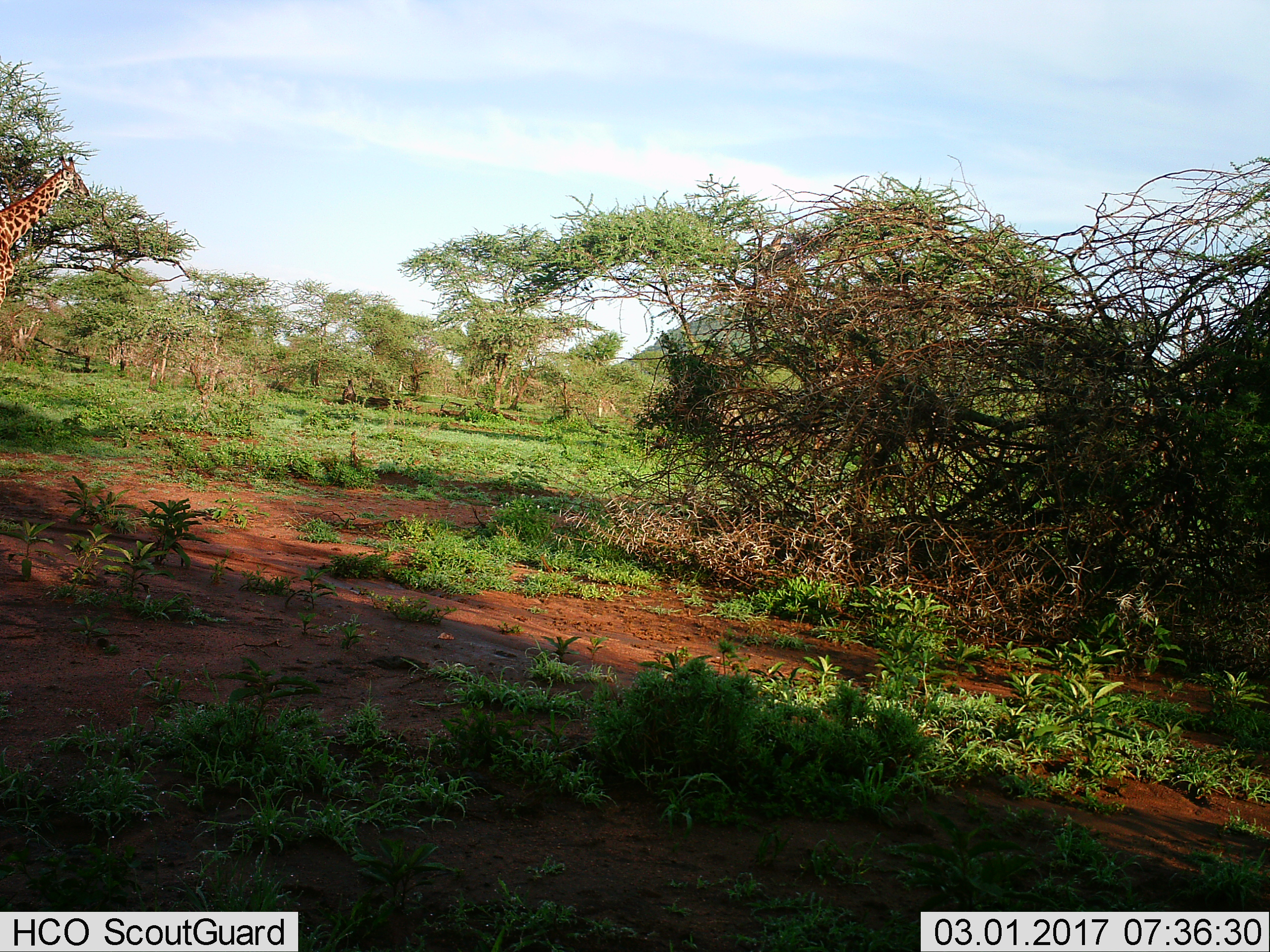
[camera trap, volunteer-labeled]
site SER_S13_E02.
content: unidentified animal